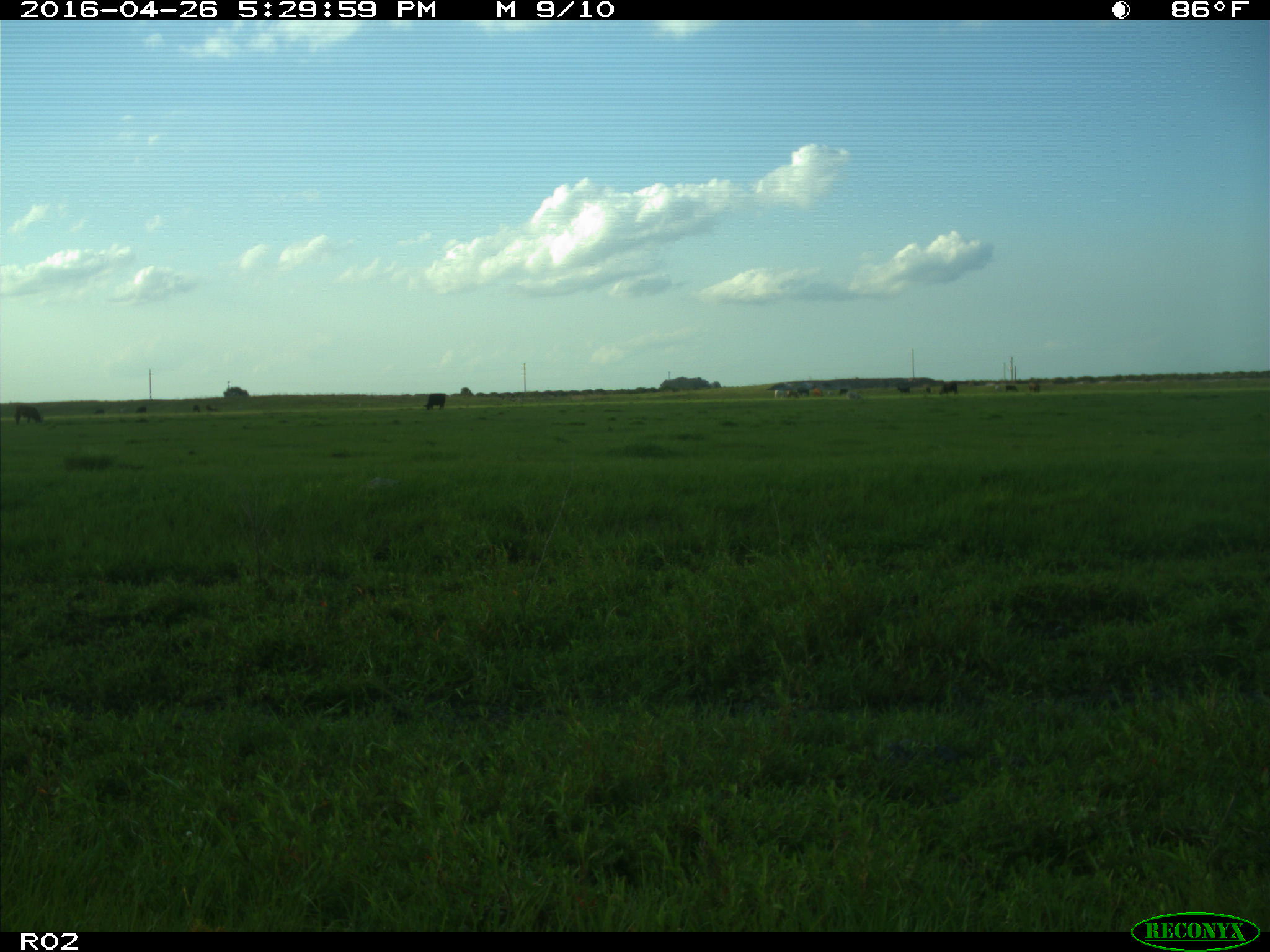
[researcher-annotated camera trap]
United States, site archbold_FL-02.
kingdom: Animalia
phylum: Chordata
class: Mammalia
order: Artiodactyla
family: Bovidae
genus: Bos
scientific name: Bos taurus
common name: domestic cow